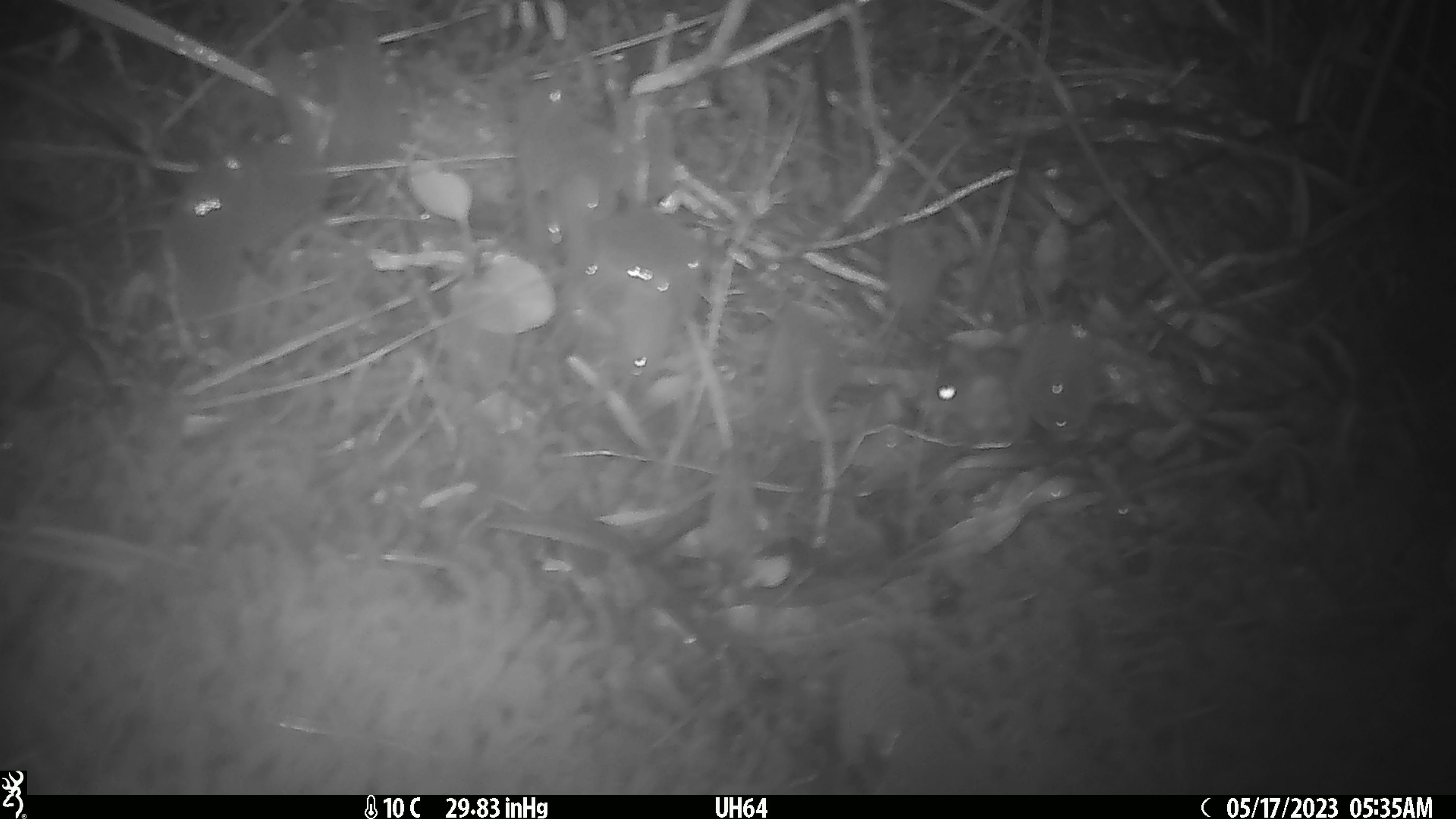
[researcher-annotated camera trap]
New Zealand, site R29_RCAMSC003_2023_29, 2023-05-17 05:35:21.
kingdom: Animalia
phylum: Chordata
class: Mammalia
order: Rodentia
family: Muridae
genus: Mus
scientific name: Mus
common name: mouse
Mouse (Mus).